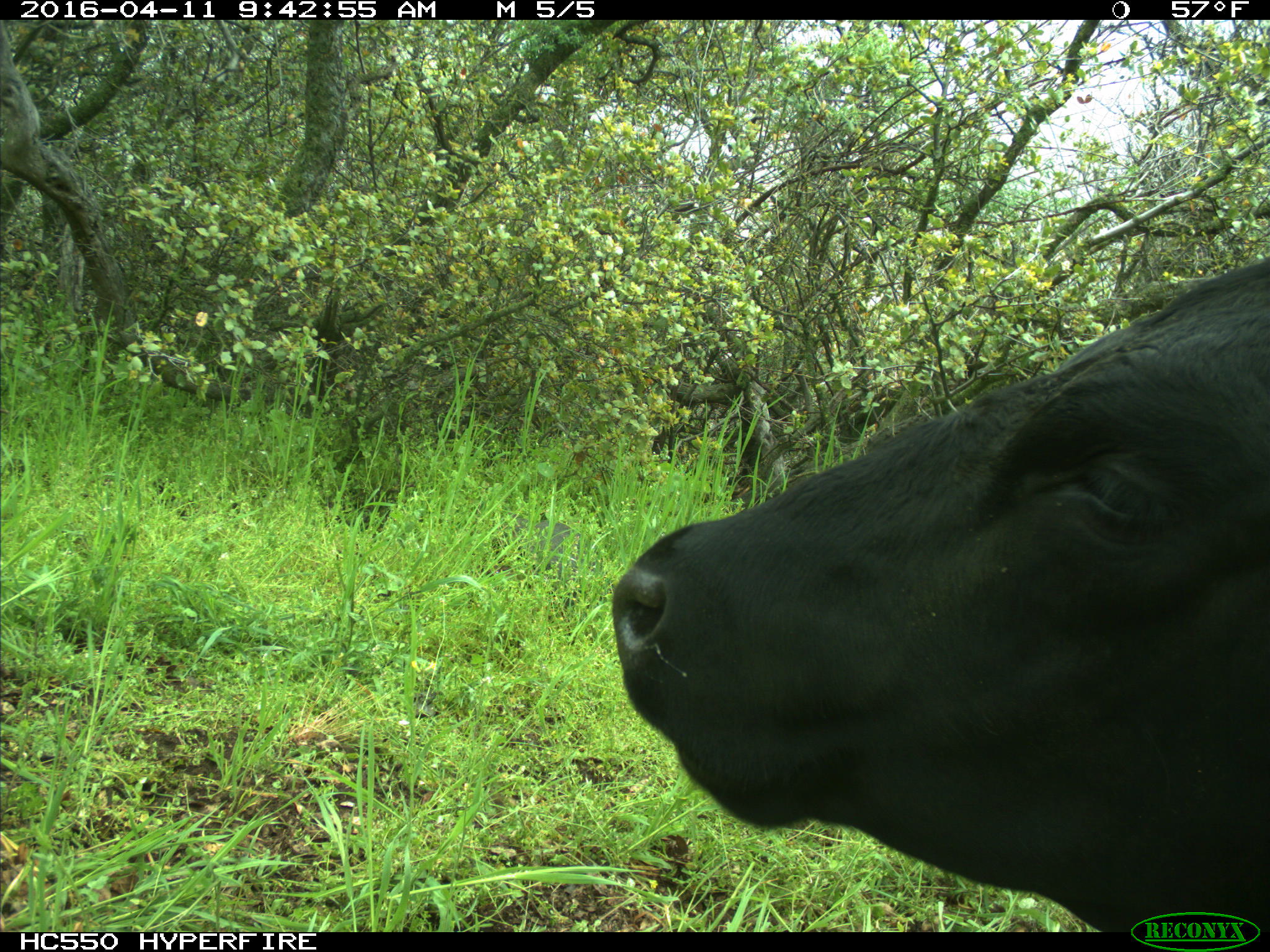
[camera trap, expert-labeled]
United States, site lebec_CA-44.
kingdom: Animalia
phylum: Chordata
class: Mammalia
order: Artiodactyla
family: Bovidae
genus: Bos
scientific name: Bos taurus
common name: domestic cow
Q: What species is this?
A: Bos taurus (domestic cow).